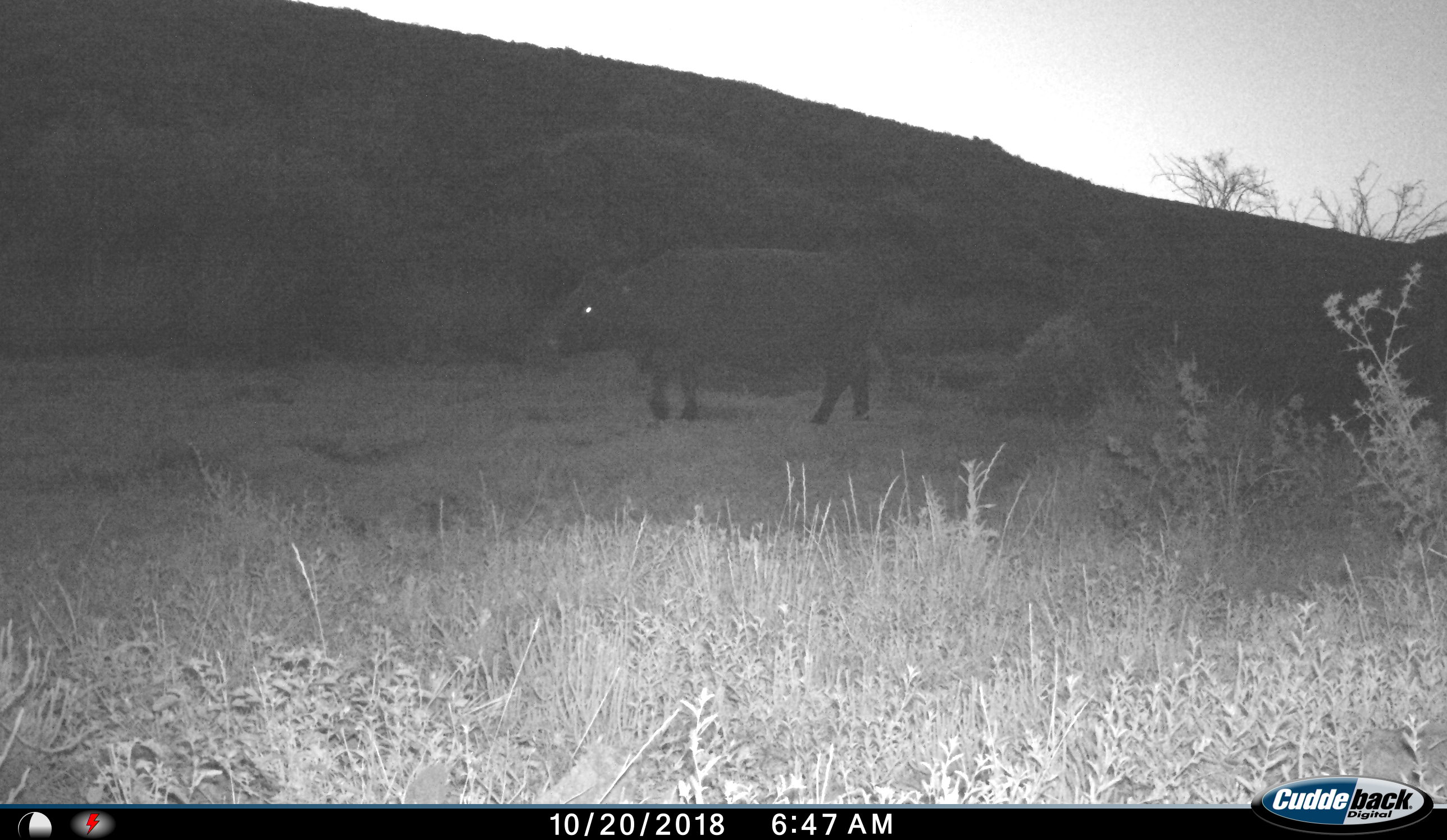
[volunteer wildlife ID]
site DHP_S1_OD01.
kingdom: Animalia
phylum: Chordata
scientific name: Vertebrata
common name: domestic animal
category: domesticanimal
Domesticanimal (domestic animal) (Vertebrata), count 1. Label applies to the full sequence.